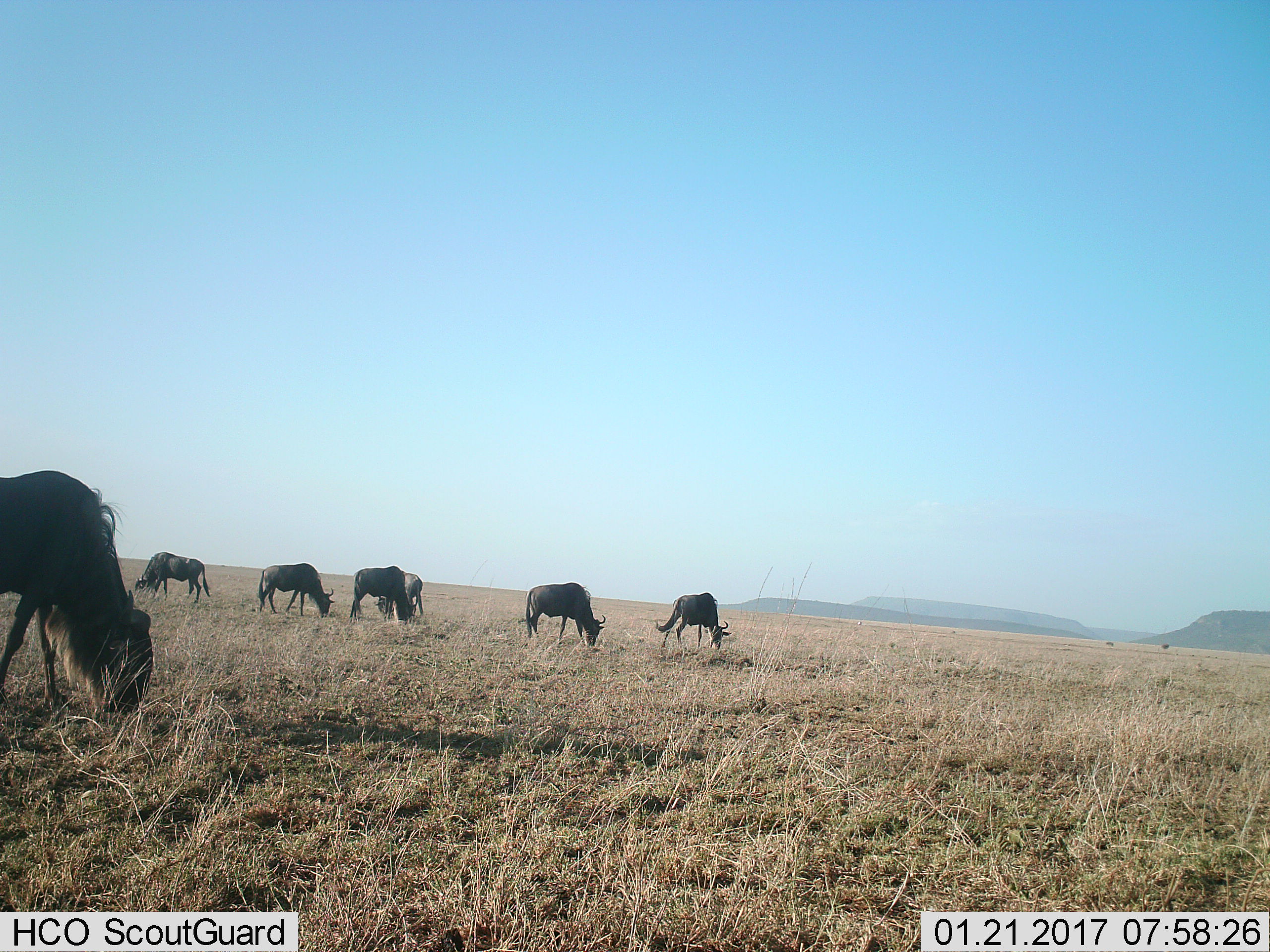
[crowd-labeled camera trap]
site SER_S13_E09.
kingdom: Animalia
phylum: Chordata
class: Mammalia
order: Artiodactyla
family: Bovidae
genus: Connochaetes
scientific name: Connochaetes taurinus taurinus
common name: blue wildebeest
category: wildebeestblue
Wildebeestblue (blue wildebeest) (Connochaetes taurinus taurinus), count 7. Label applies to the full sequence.